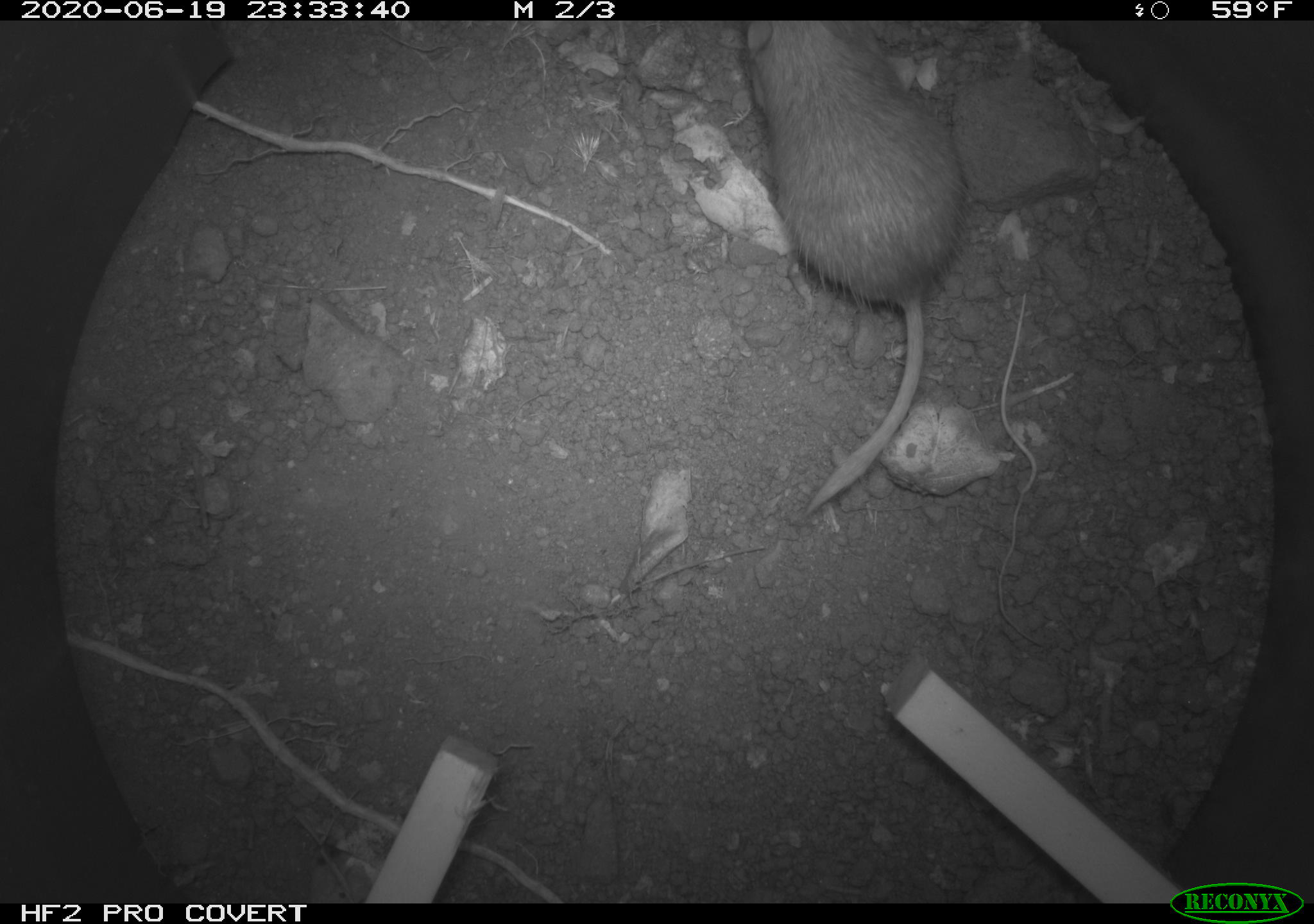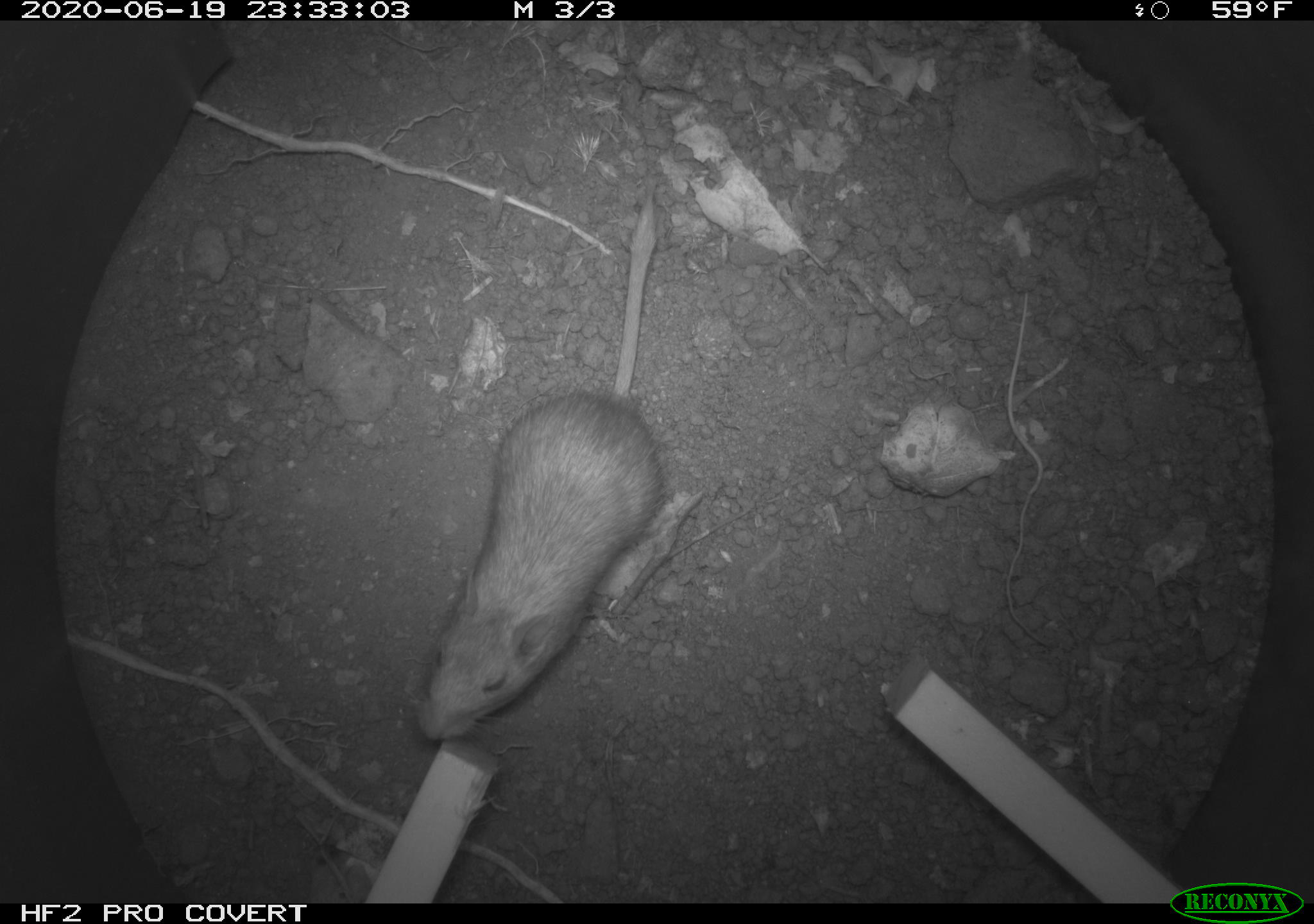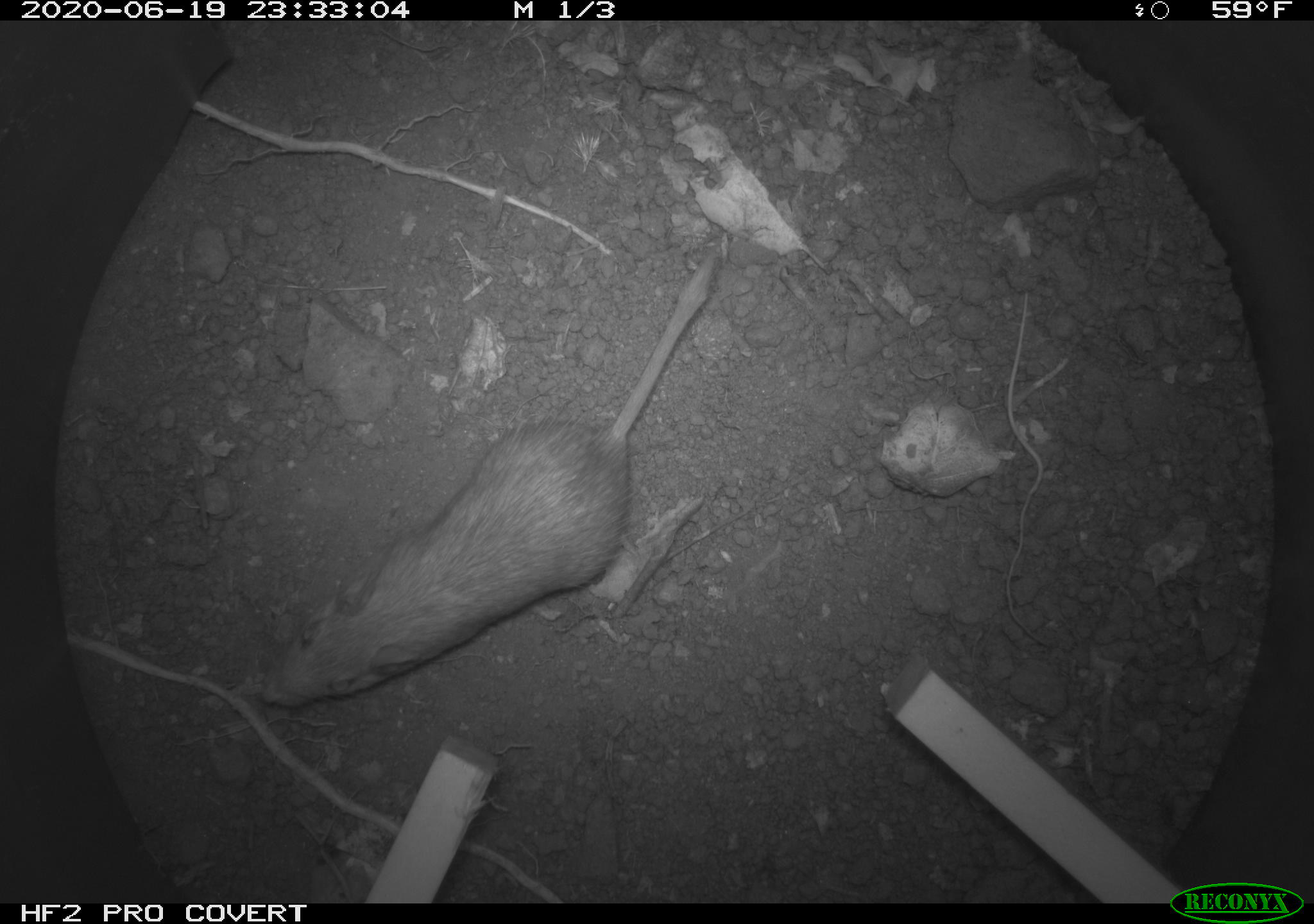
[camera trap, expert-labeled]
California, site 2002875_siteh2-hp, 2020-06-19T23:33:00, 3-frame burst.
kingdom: Animalia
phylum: Chordata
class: Mammalia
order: Rodentia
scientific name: Rodentia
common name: mouse species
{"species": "mouse species (Rodentia)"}